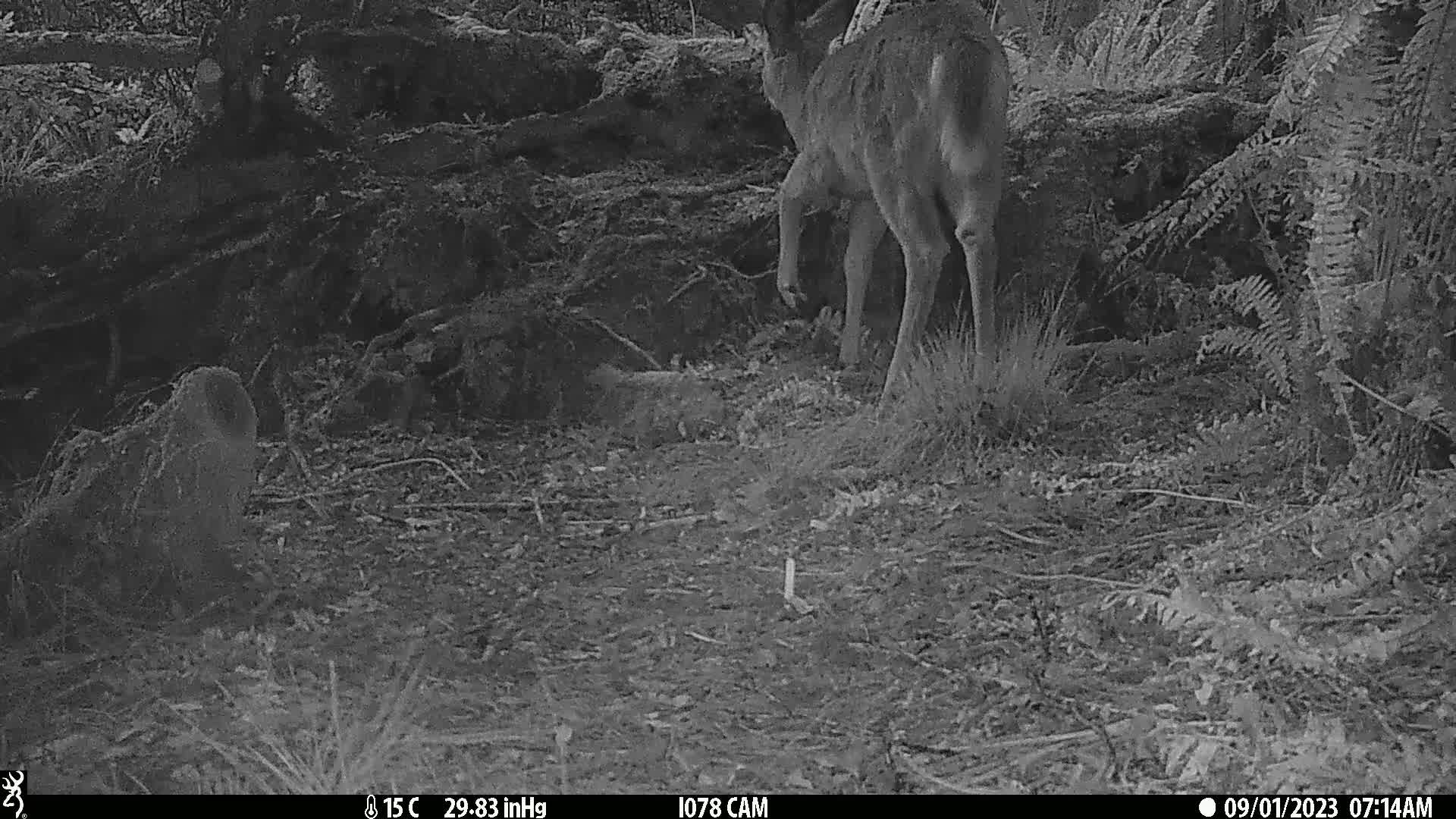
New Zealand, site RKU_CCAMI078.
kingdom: Animalia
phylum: Chordata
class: Mammalia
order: Artiodactyla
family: Cervidae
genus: Odocoileus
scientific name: Odocoileus virginianus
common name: white-tailed deer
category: white tailed deer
White tailed deer (white-tailed deer) (Odocoileus virginianus).